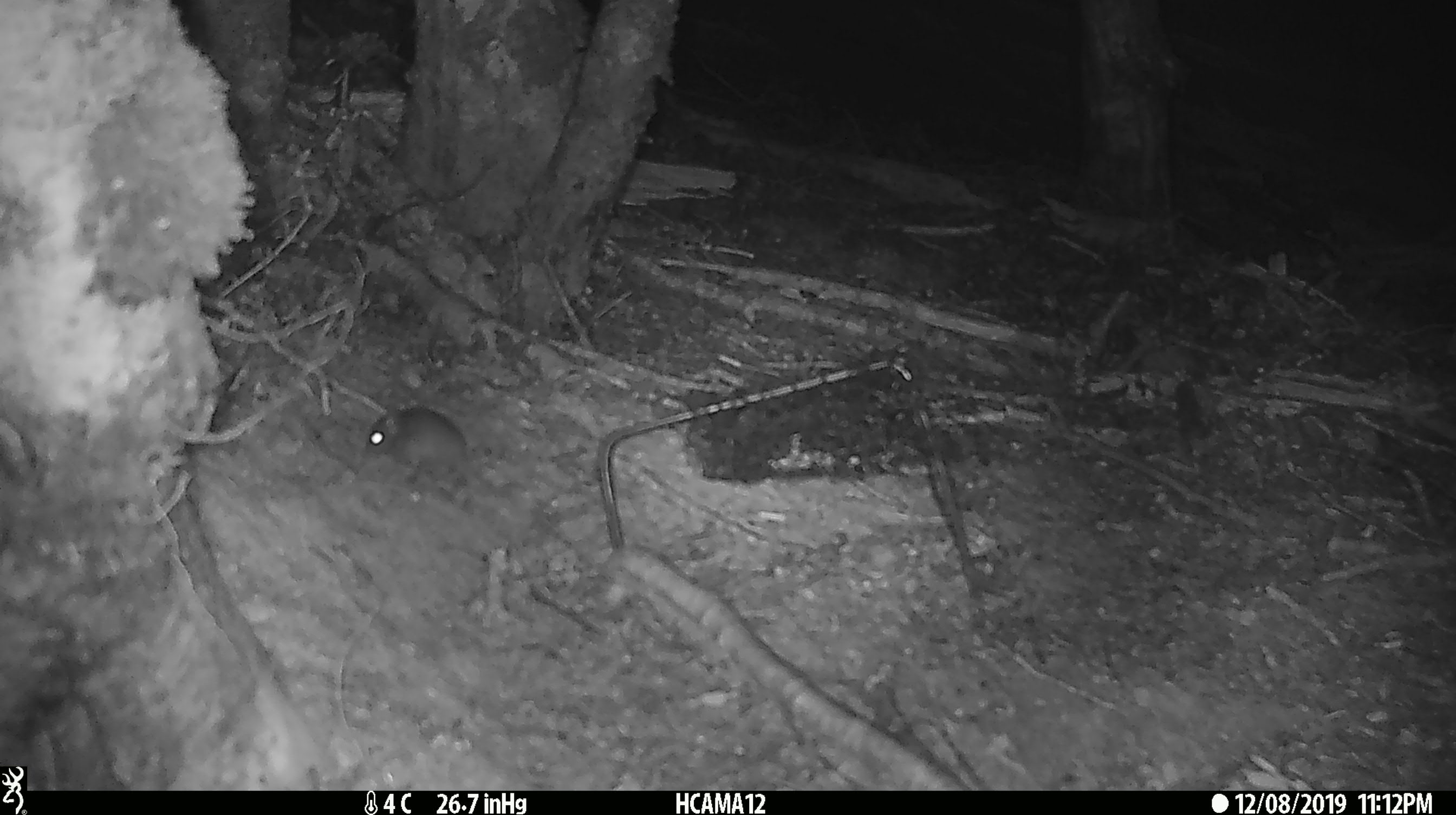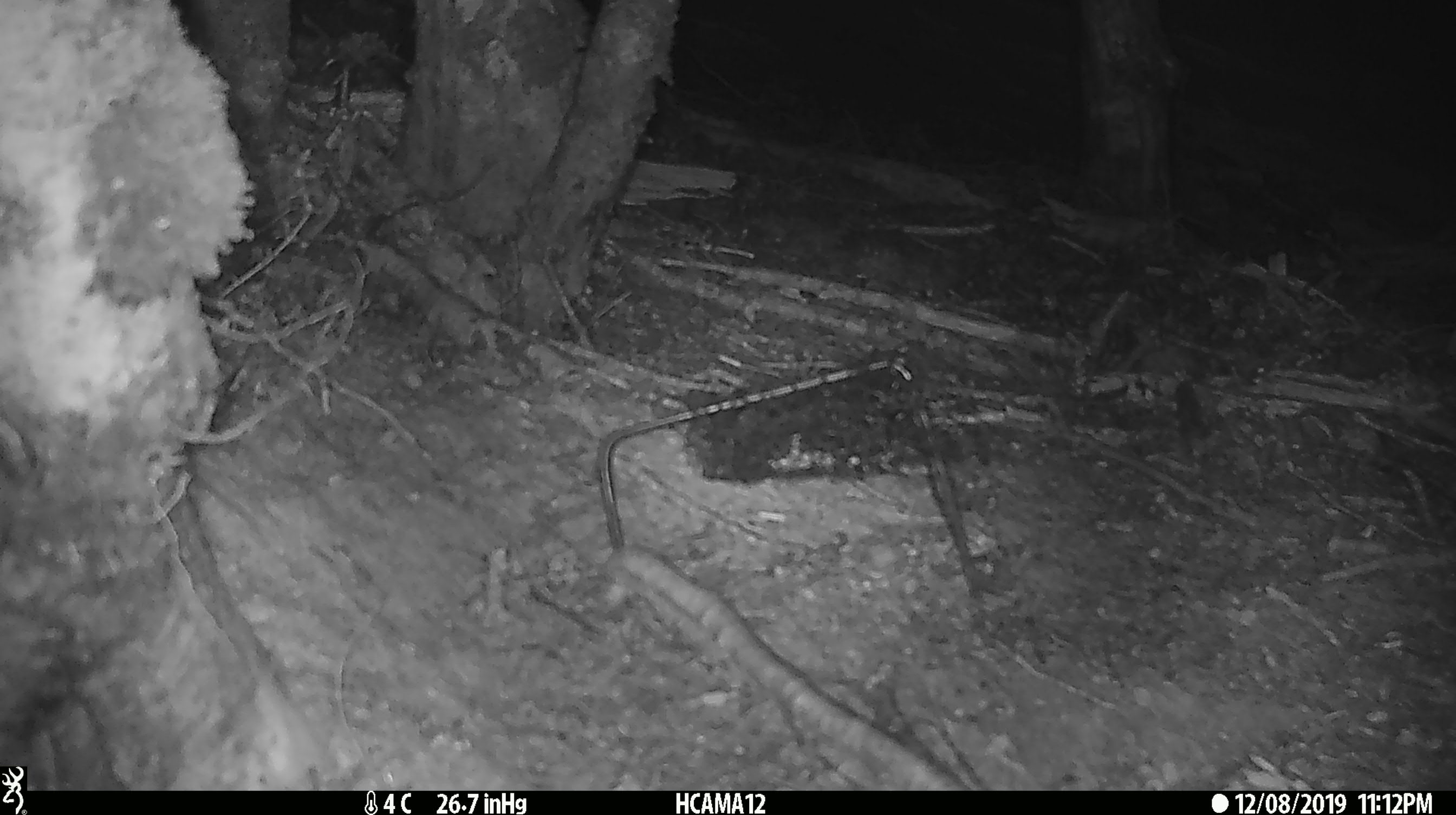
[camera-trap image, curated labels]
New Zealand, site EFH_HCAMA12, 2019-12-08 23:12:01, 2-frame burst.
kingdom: Animalia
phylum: Chordata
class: Mammalia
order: Rodentia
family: Muridae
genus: Mus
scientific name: Mus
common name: mouse